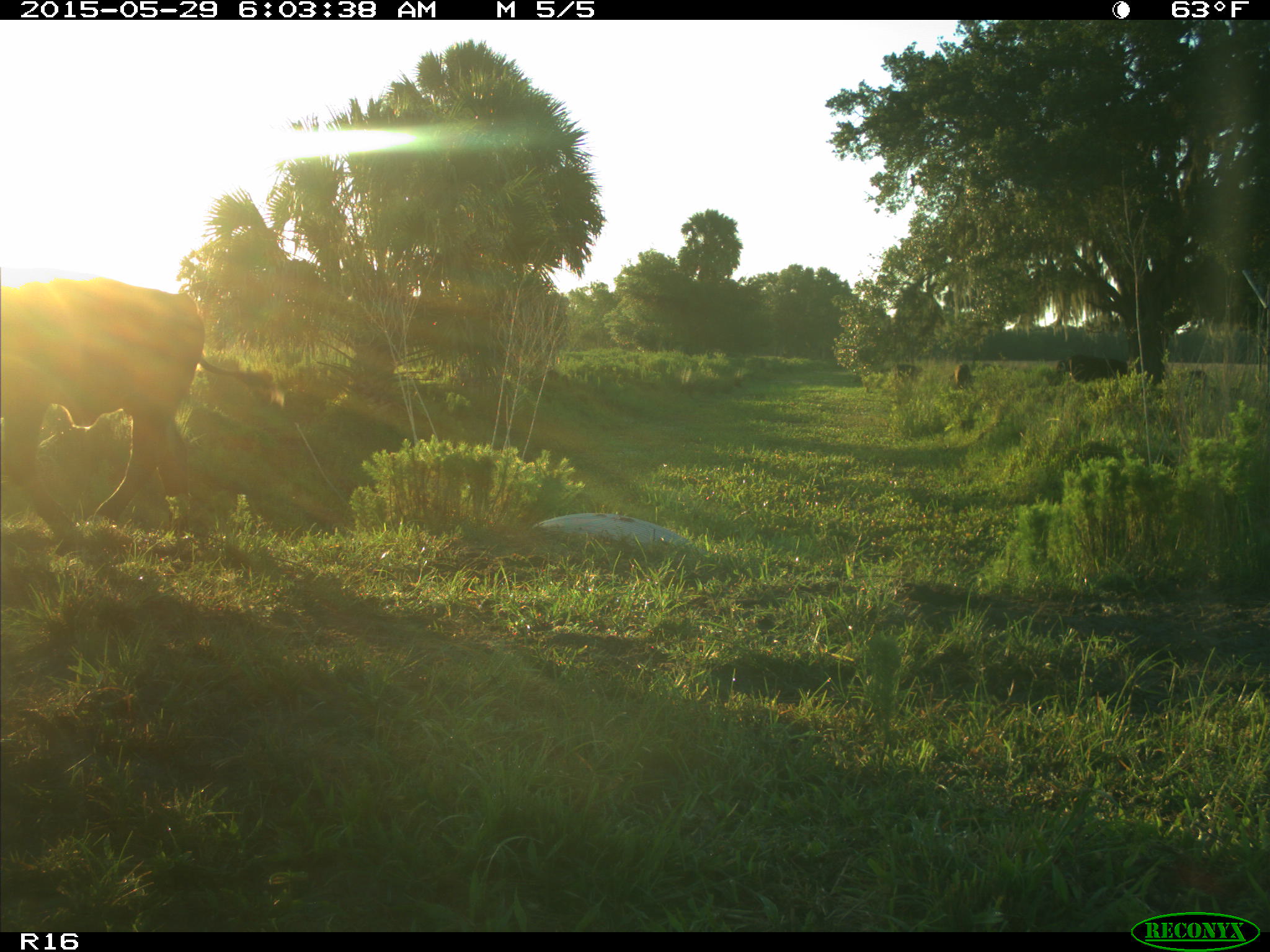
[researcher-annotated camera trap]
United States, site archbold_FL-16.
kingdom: Animalia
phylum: Chordata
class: Mammalia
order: Artiodactyla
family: Bovidae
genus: Bos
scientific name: Bos taurus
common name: domestic cow